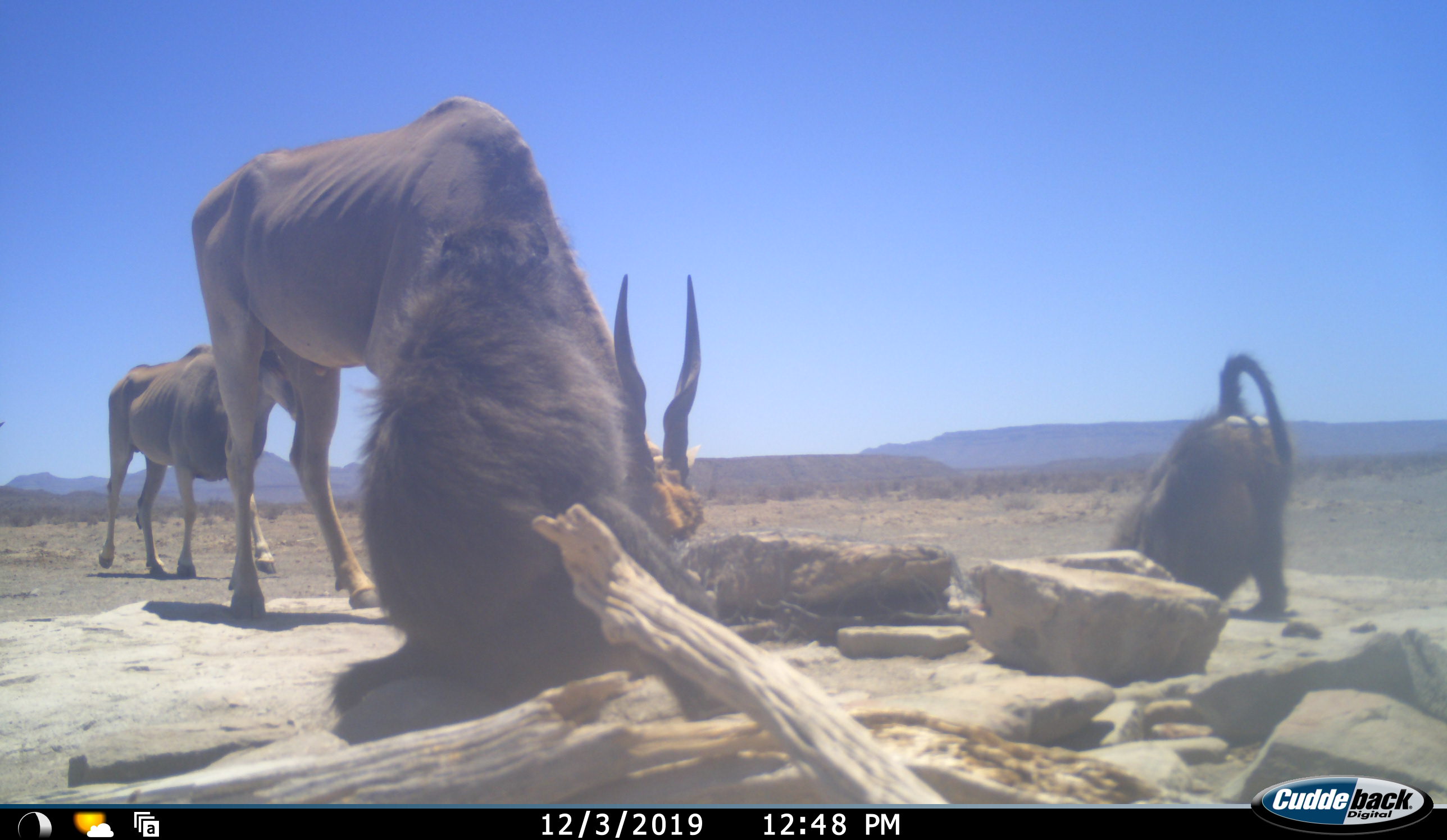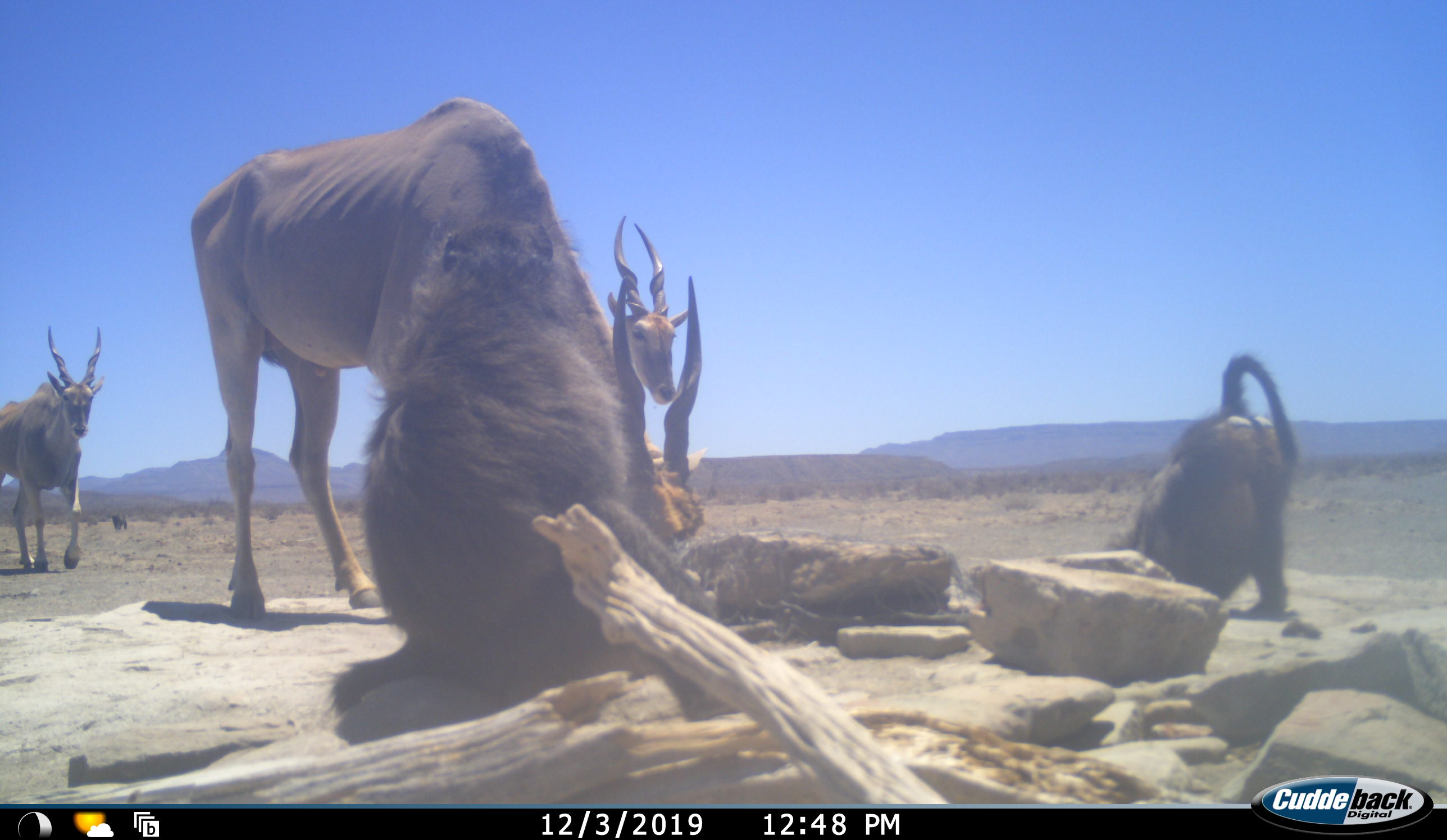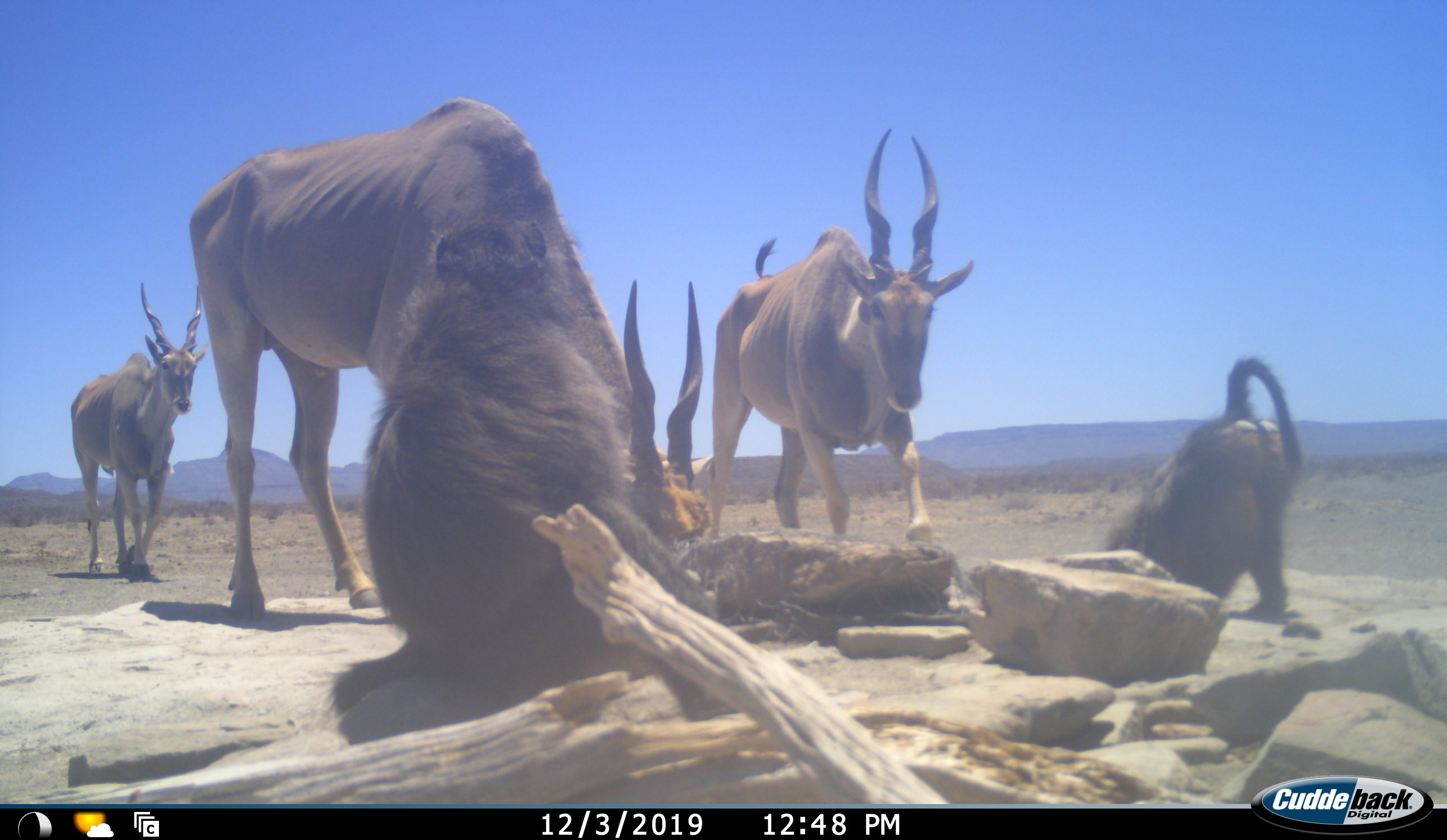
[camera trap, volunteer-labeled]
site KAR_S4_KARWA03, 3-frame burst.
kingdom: Animalia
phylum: Chordata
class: Mammalia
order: Primates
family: Cercopithecidae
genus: Papio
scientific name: Papio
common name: baboon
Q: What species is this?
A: Baboon (Papio).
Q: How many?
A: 2.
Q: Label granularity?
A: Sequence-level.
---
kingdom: Animalia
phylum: Chordata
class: Mammalia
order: Artiodactyla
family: Bovidae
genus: Tragelaphus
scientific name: Tragelaphus oryx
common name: eland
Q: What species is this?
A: Eland (Tragelaphus oryx).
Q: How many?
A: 3.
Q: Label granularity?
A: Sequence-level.